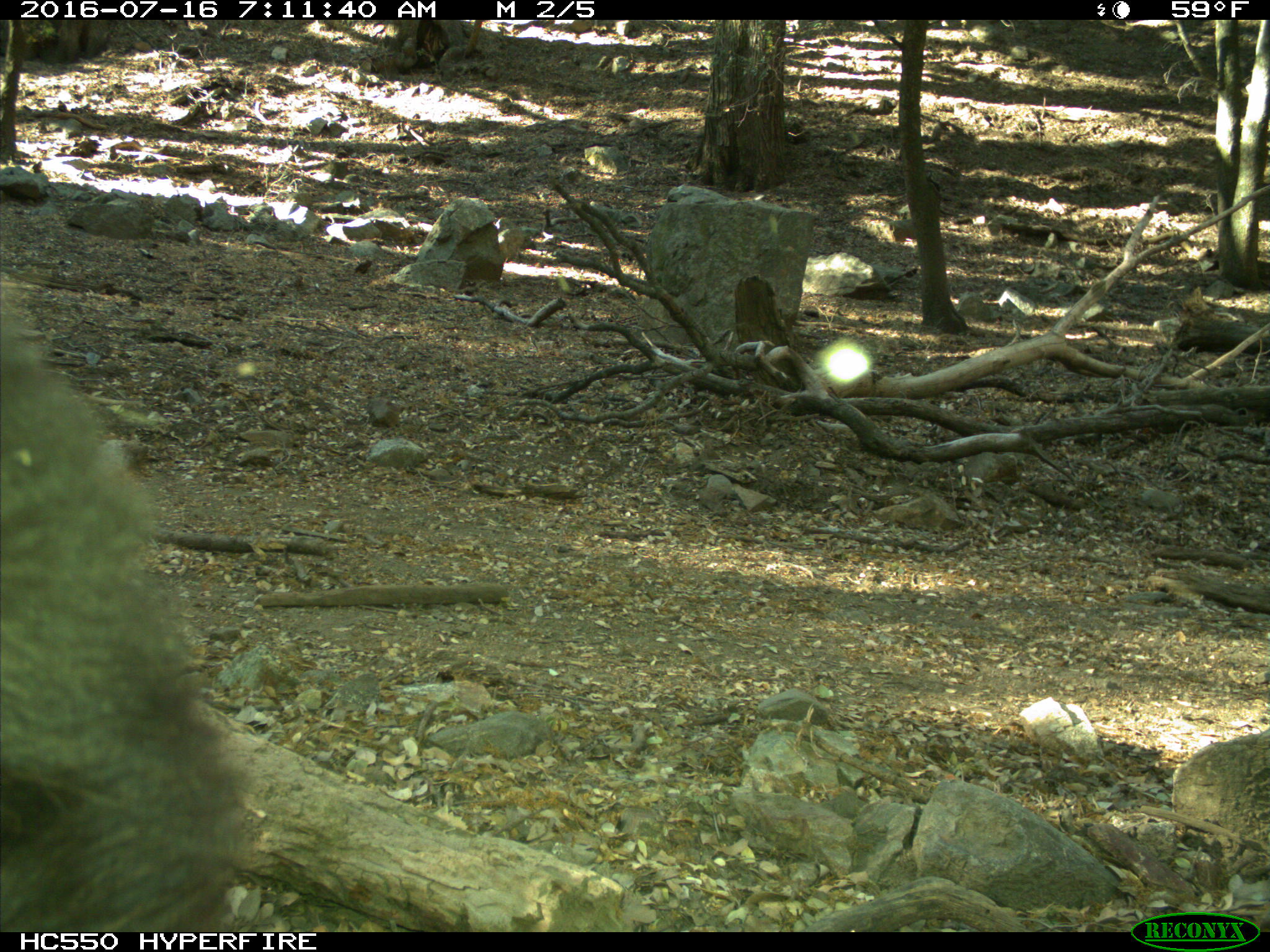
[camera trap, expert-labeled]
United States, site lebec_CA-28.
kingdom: Animalia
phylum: Chordata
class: Mammalia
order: Carnivora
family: Ursidae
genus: Ursus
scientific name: Ursus americanus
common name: american black bear